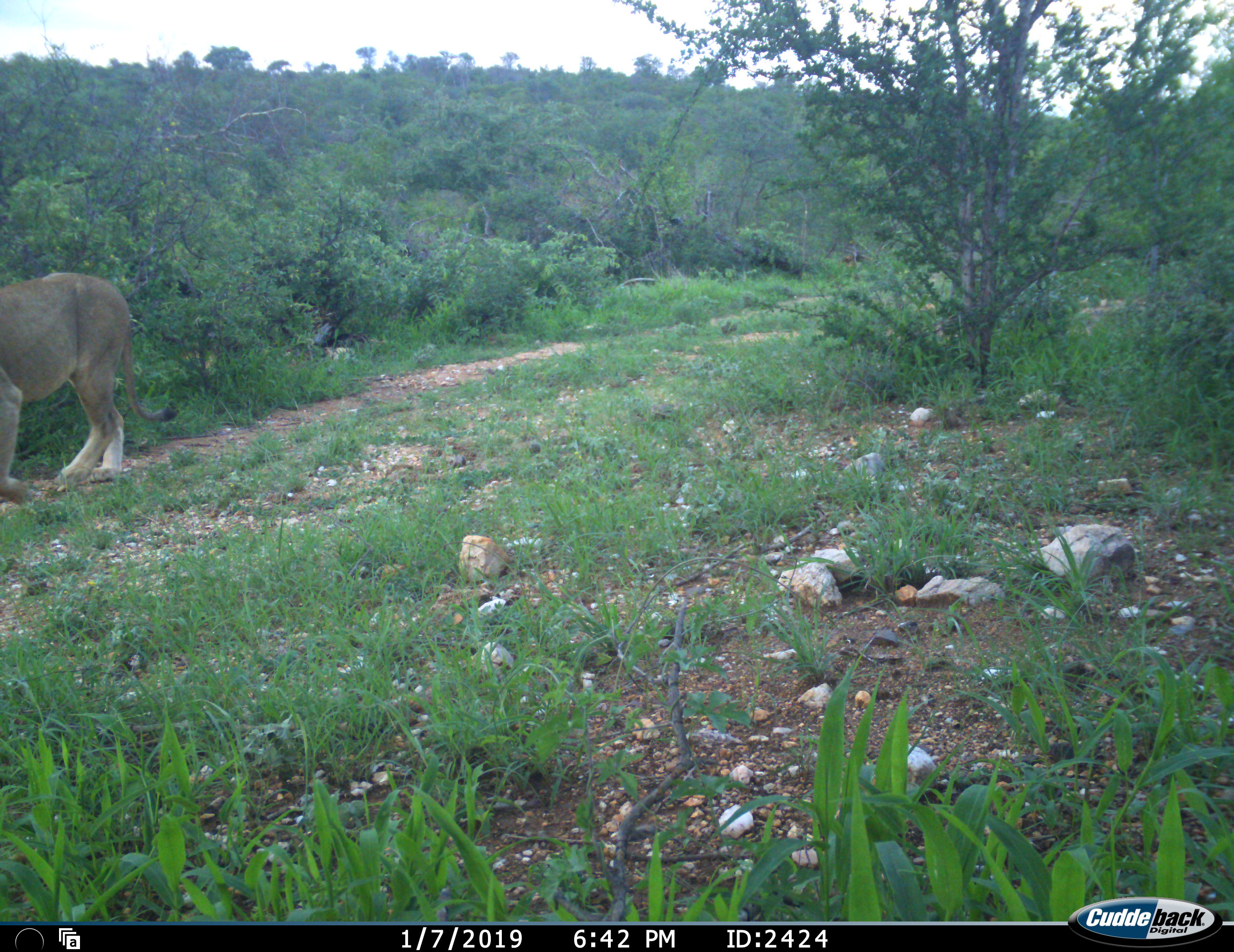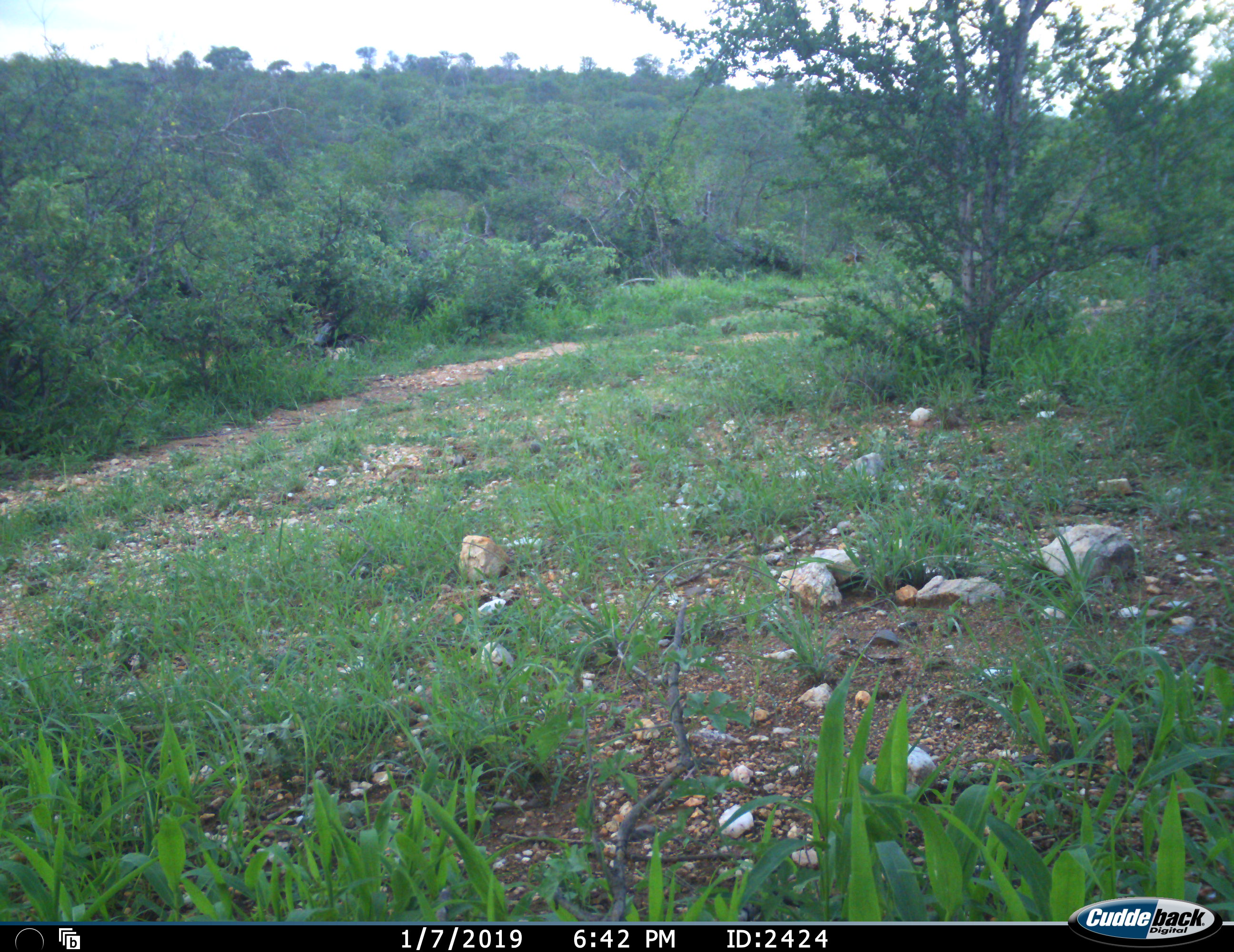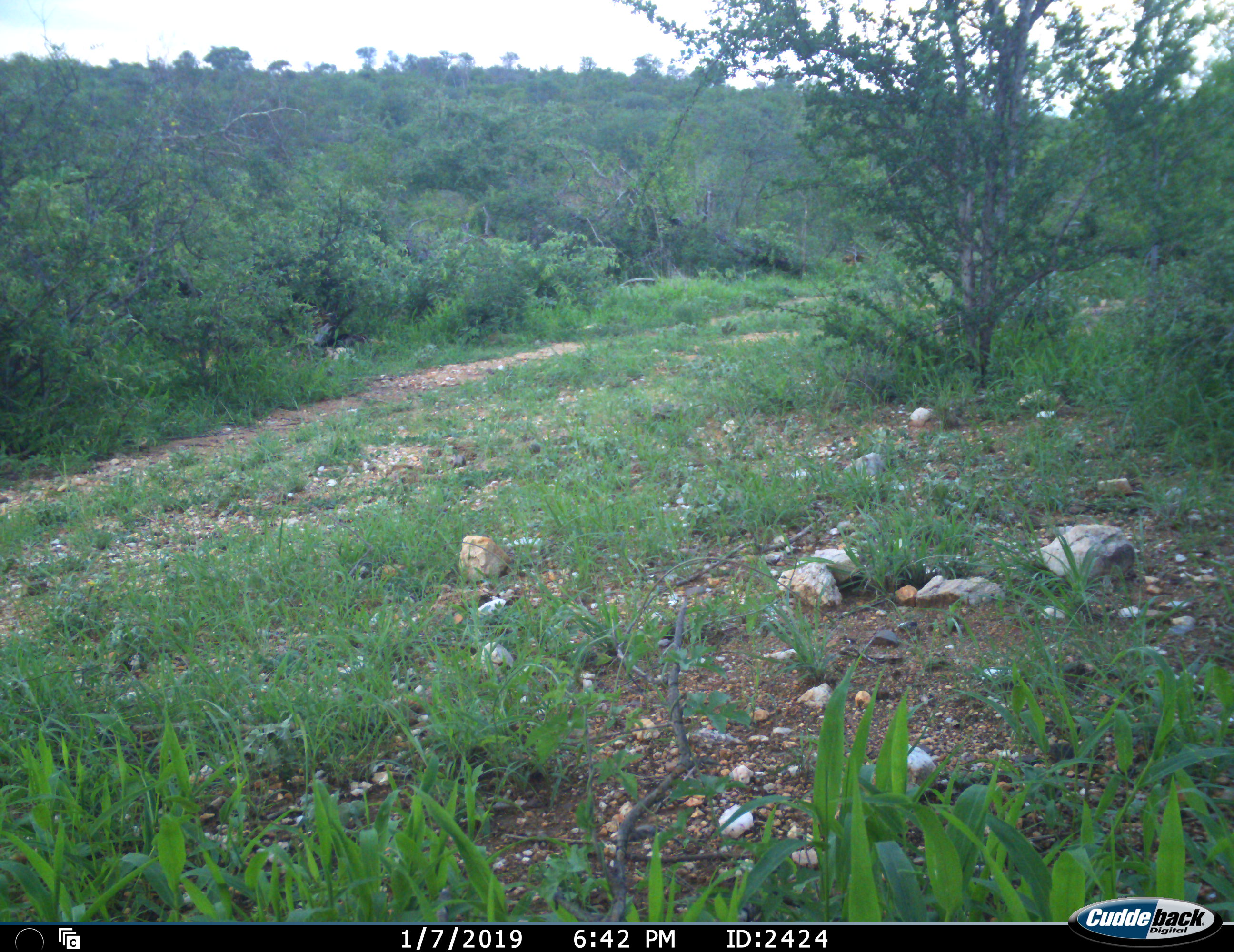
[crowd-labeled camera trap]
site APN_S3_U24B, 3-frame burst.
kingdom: Animalia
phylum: Chordata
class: Mammalia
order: Carnivora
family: Felidae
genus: Panthera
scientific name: Panthera leo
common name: lion female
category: lionfemale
Lionfemale (lion female) (Panthera leo), count 1. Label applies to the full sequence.